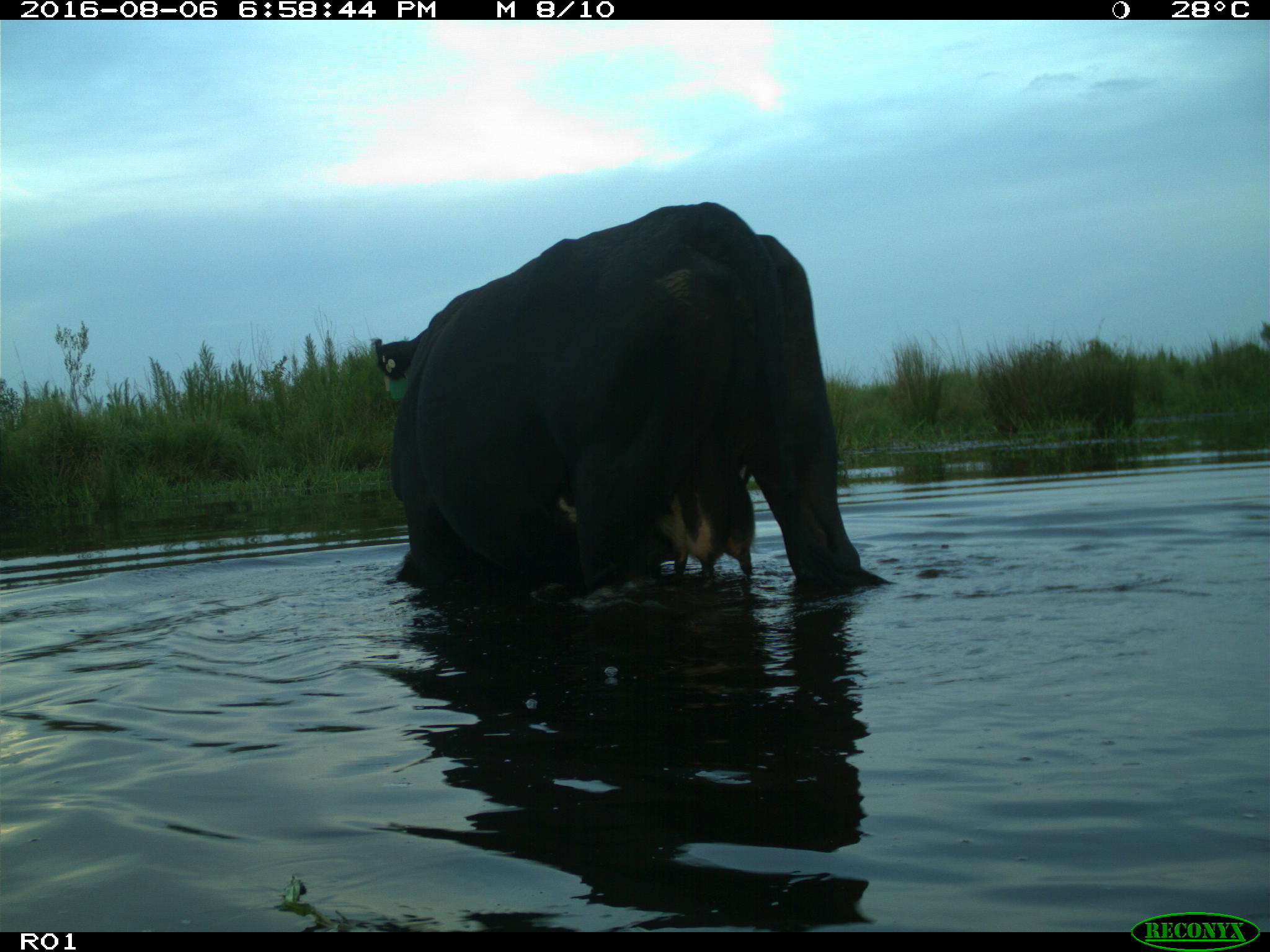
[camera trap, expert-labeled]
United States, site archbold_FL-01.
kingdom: Animalia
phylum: Chordata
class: Mammalia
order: Artiodactyla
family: Bovidae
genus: Bos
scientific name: Bos taurus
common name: domestic cow